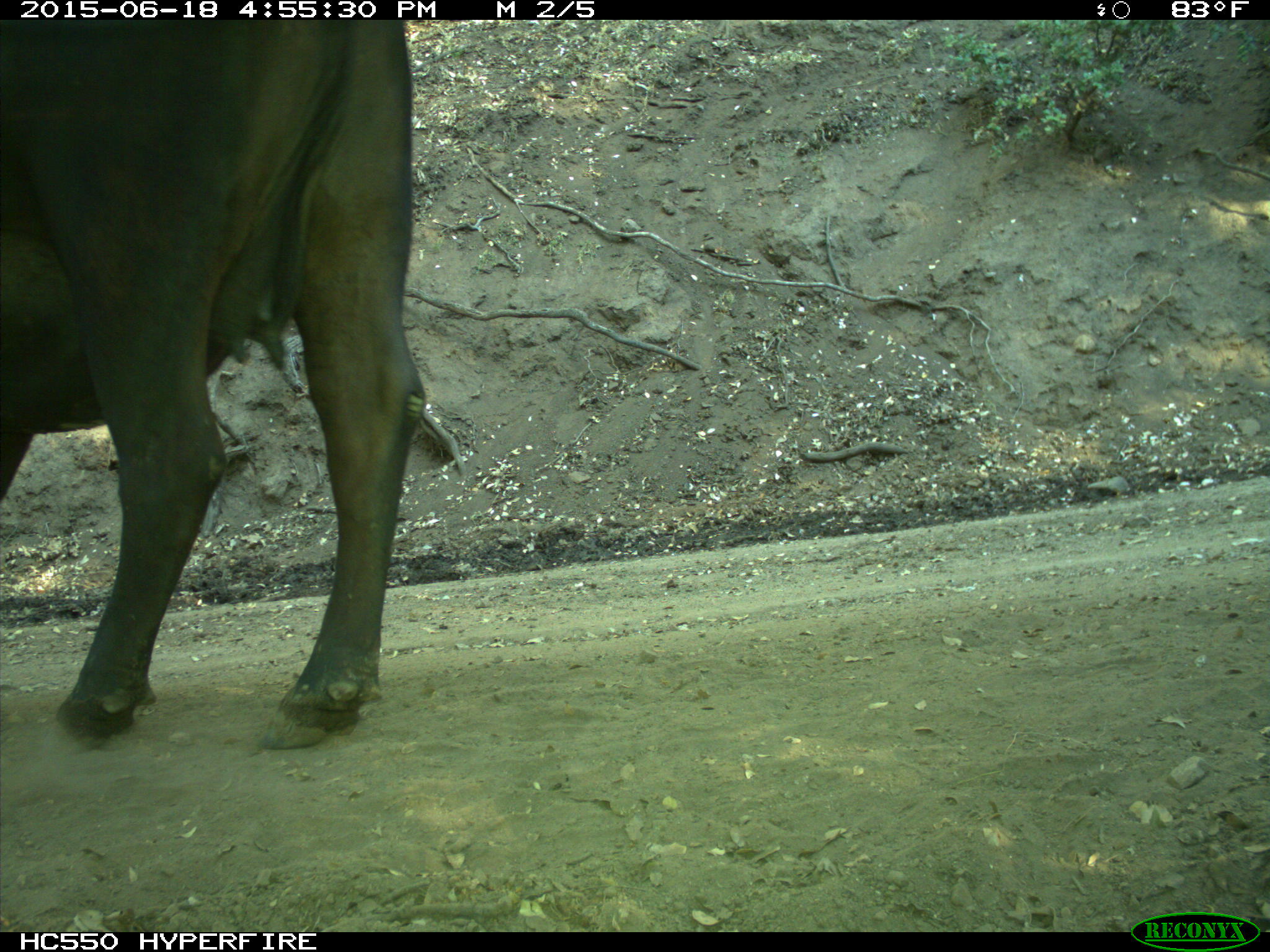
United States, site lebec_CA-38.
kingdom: Animalia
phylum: Chordata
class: Mammalia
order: Artiodactyla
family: Bovidae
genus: Bos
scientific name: Bos taurus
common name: domestic cow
Bos taurus (domestic cow).